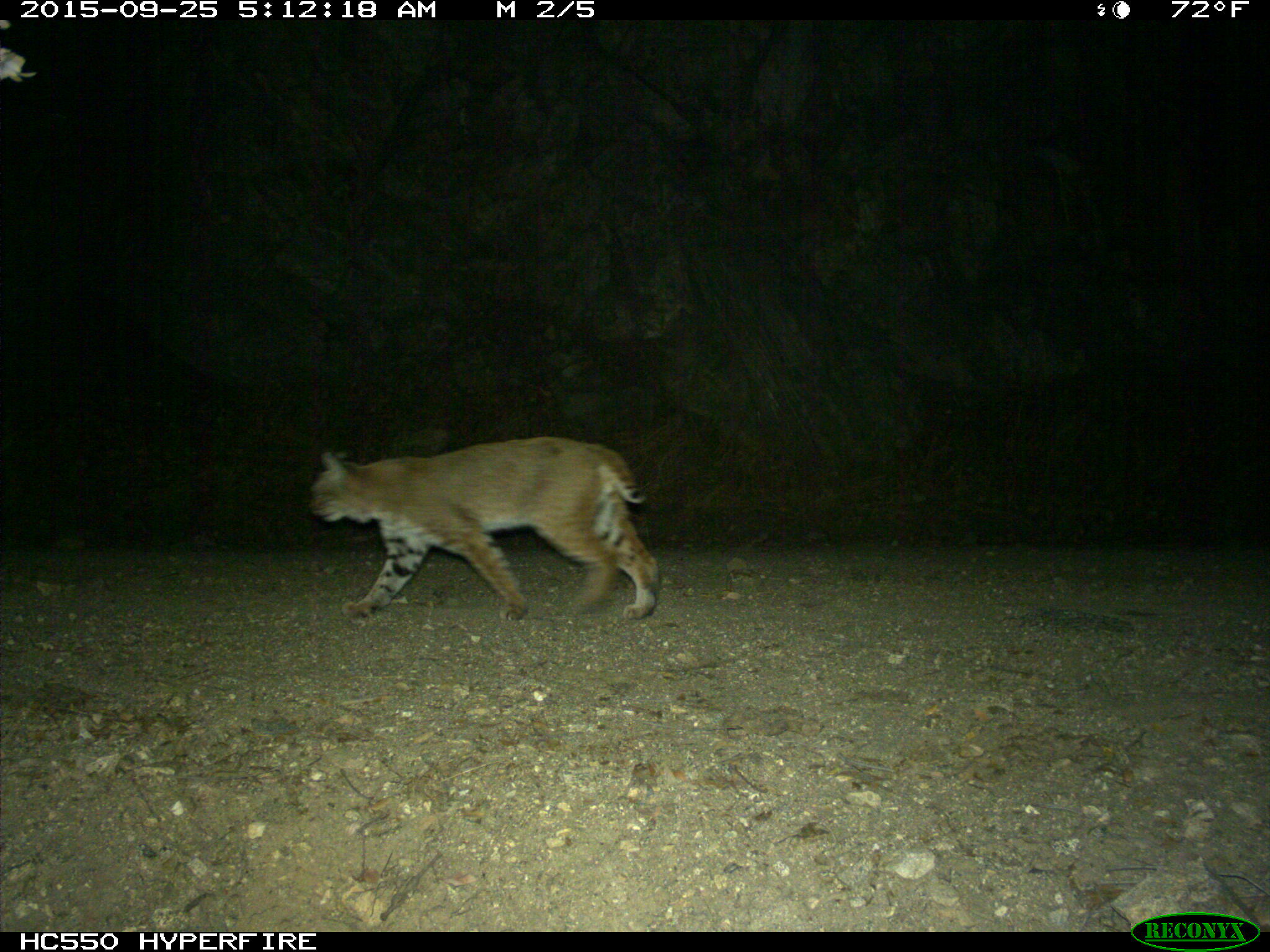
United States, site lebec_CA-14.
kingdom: Animalia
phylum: Chordata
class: Mammalia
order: Carnivora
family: Felidae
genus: Lynx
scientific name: Lynx rufus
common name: bobcat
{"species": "Lynx rufus (bobcat)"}